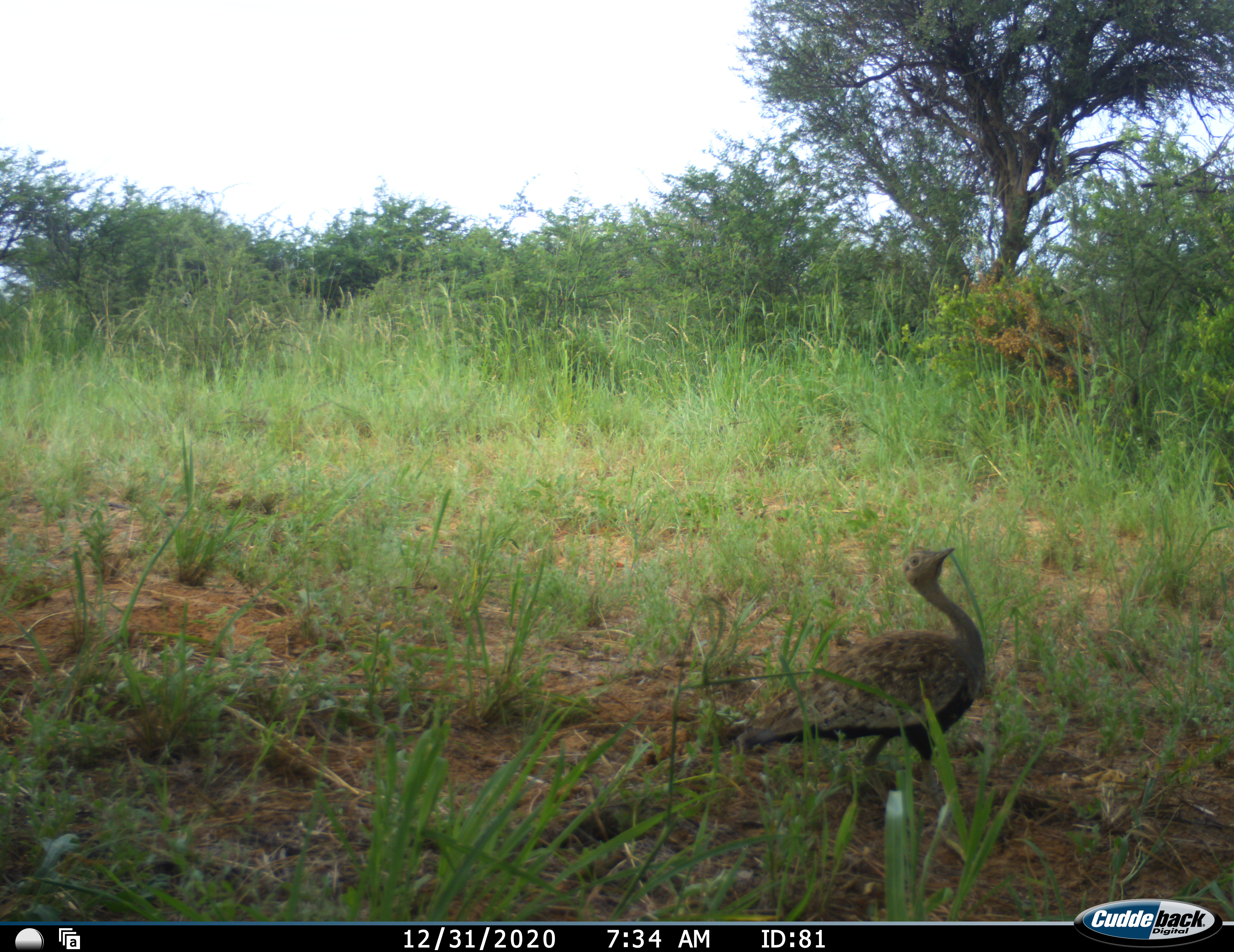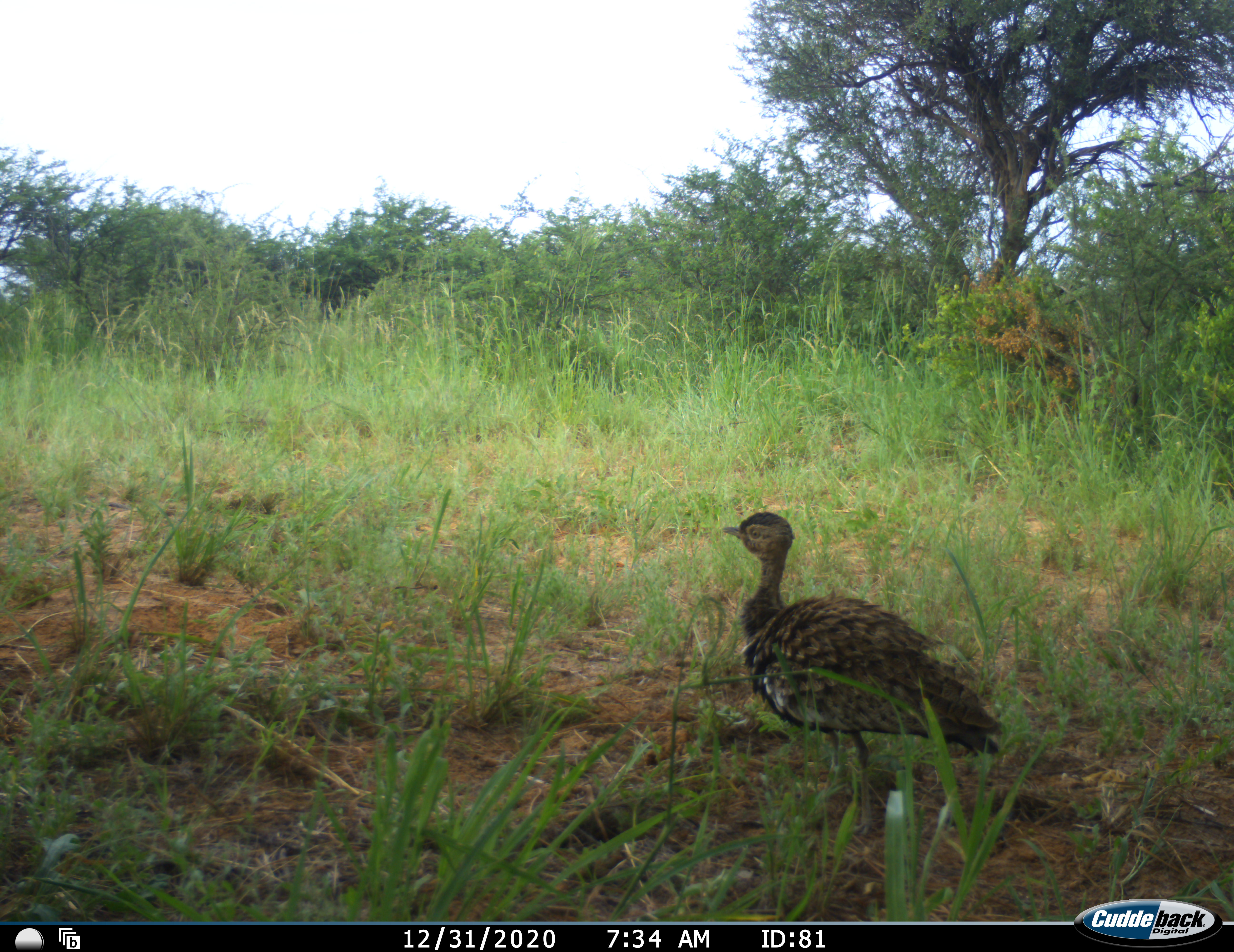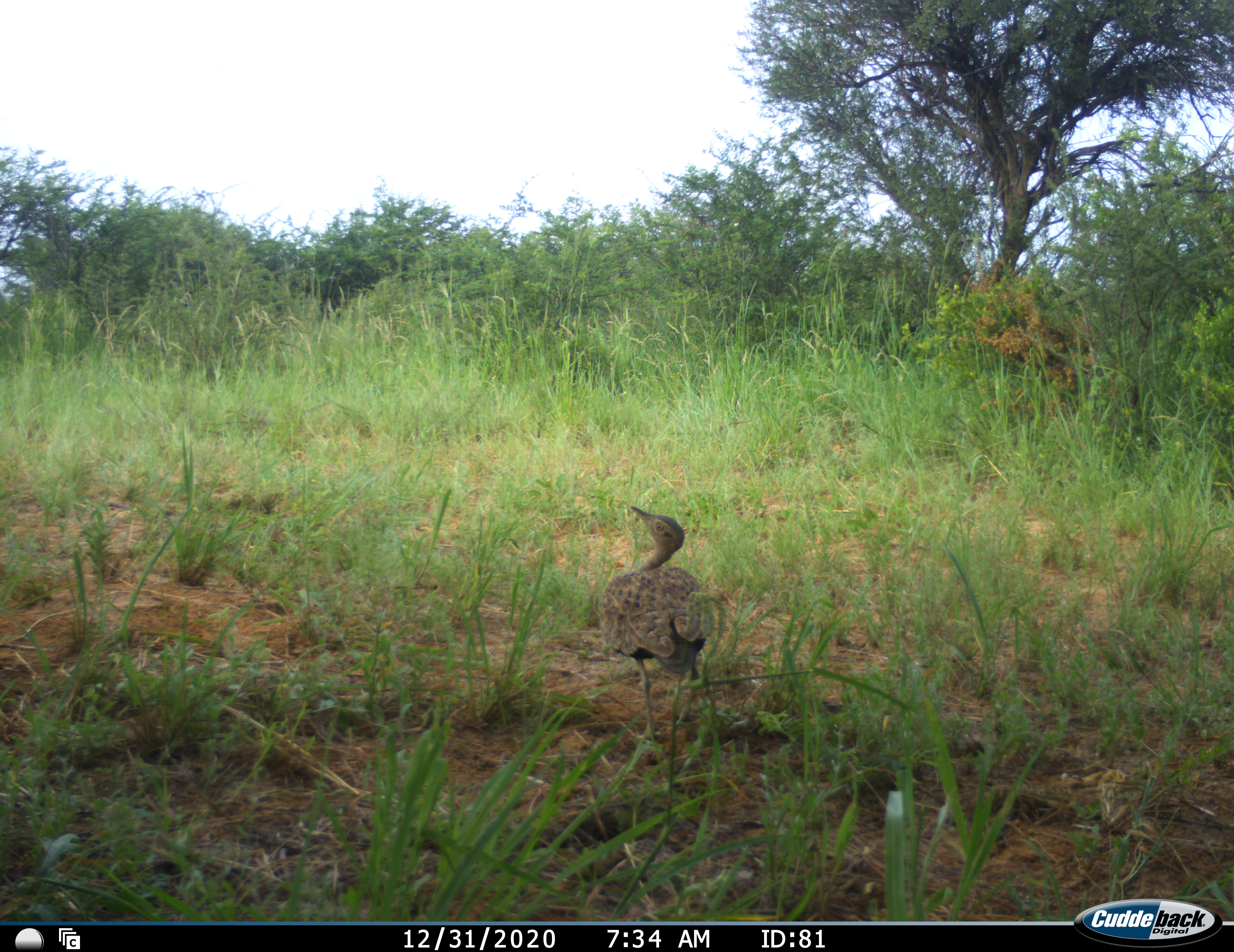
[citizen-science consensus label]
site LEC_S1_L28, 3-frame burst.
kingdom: Animalia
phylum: Chordata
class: Aves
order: Otidiformes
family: Otididae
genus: Lissotis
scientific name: Lissotis melanogaster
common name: black-bellied bustard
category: bustardblackbellied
Bustardblackbellied (black-bellied bustard) (Lissotis melanogaster), count 1. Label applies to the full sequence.